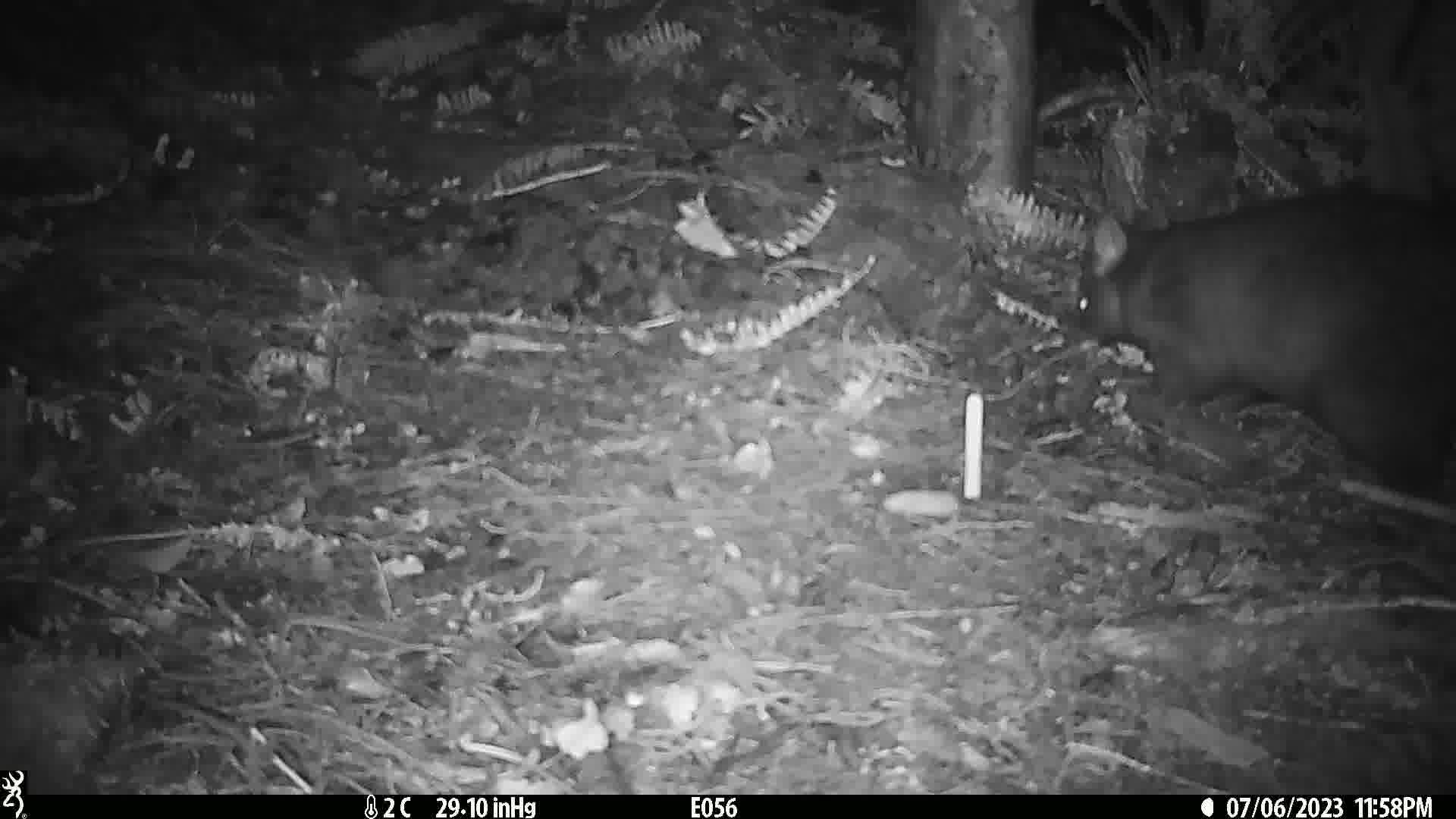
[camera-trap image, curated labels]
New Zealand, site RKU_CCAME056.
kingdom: Animalia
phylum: Chordata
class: Mammalia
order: Diprotodontia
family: Phalangeridae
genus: Trichosurus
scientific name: Trichosurus vulpecula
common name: common brushtail possum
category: possum